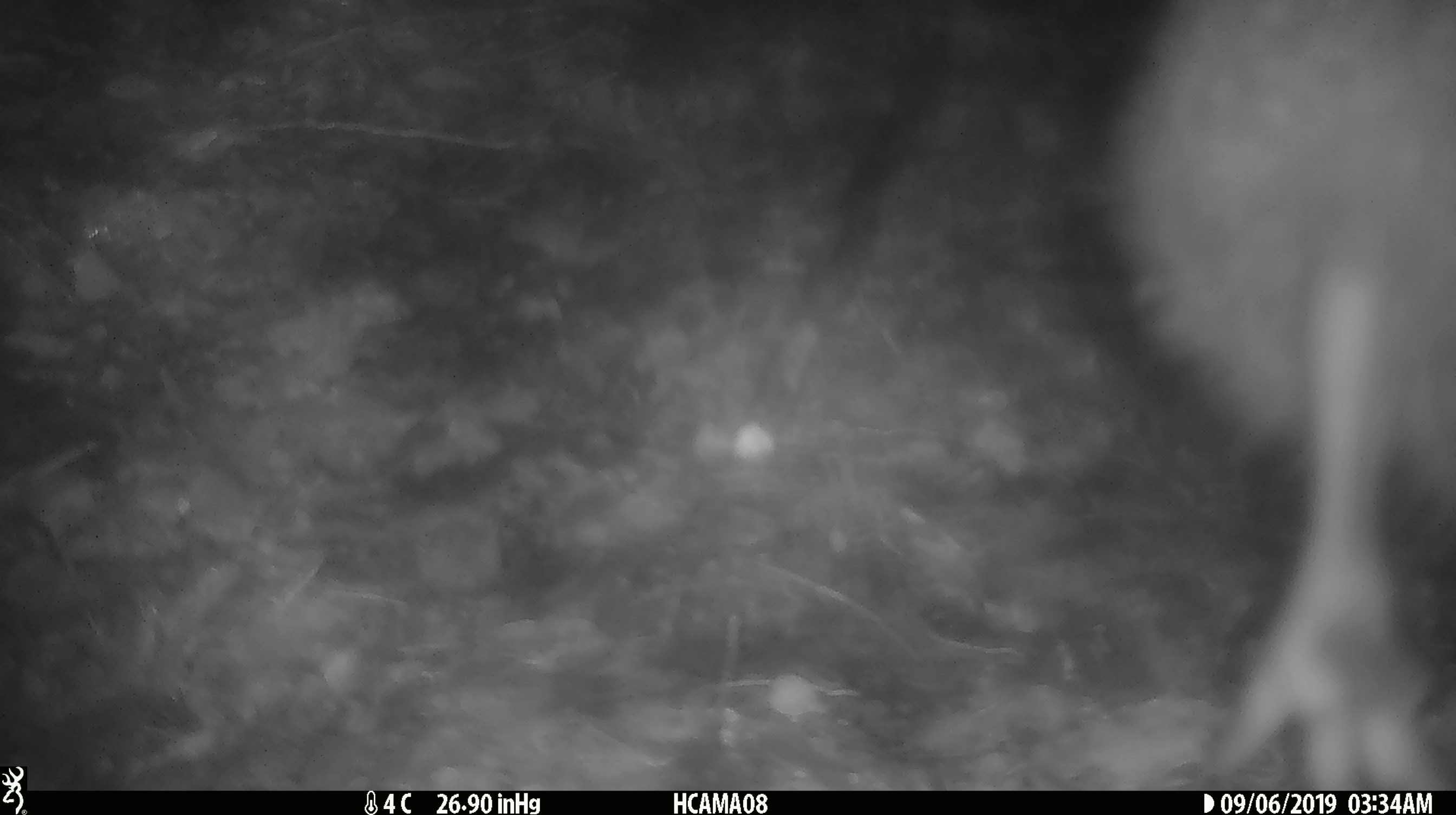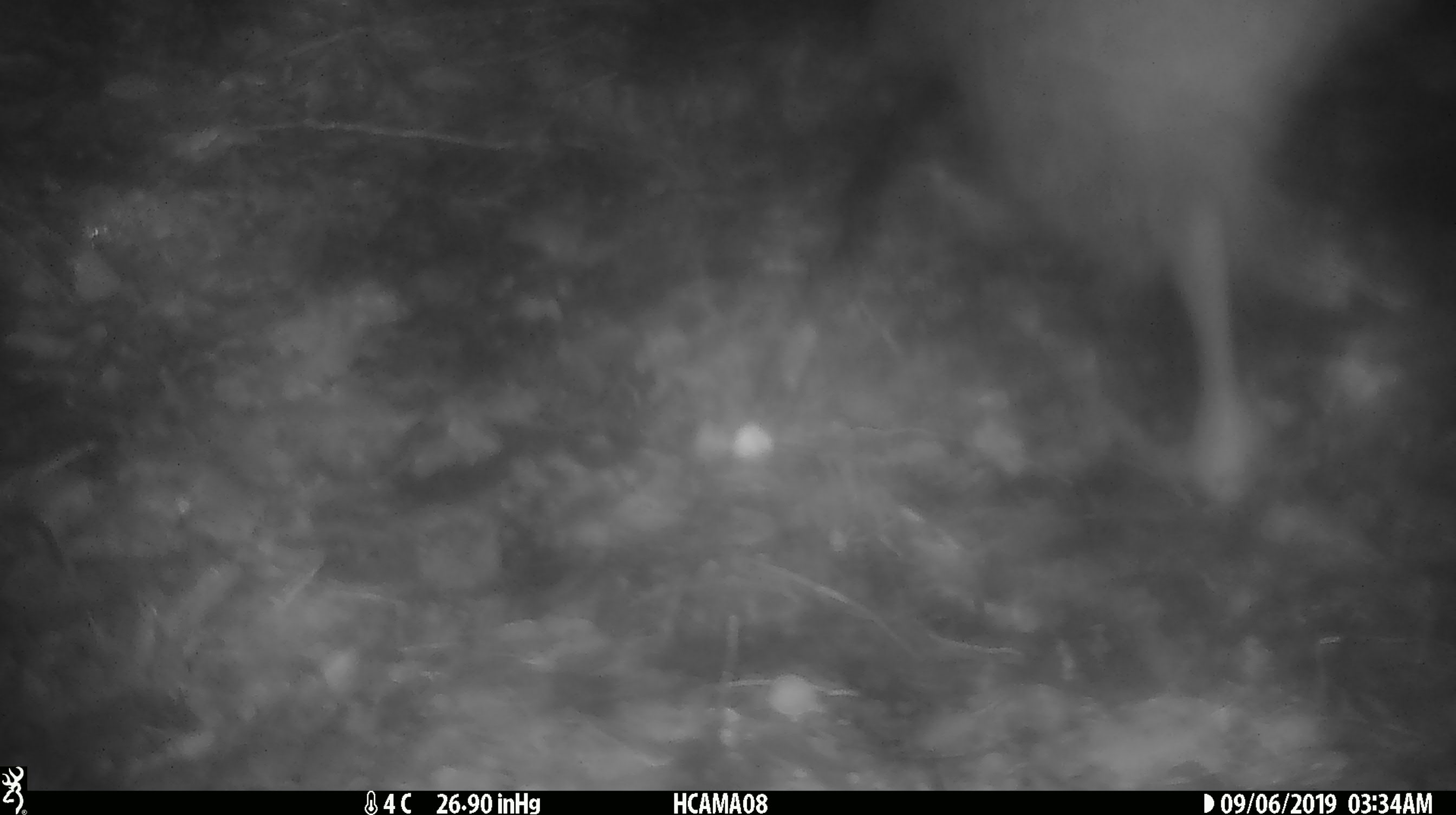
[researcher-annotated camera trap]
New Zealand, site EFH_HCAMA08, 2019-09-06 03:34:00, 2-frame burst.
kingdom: Animalia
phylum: Chordata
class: Aves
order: Apterygiformes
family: Apterygidae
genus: Apteryx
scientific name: Apteryx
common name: kiwi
Kiwi (Apteryx).